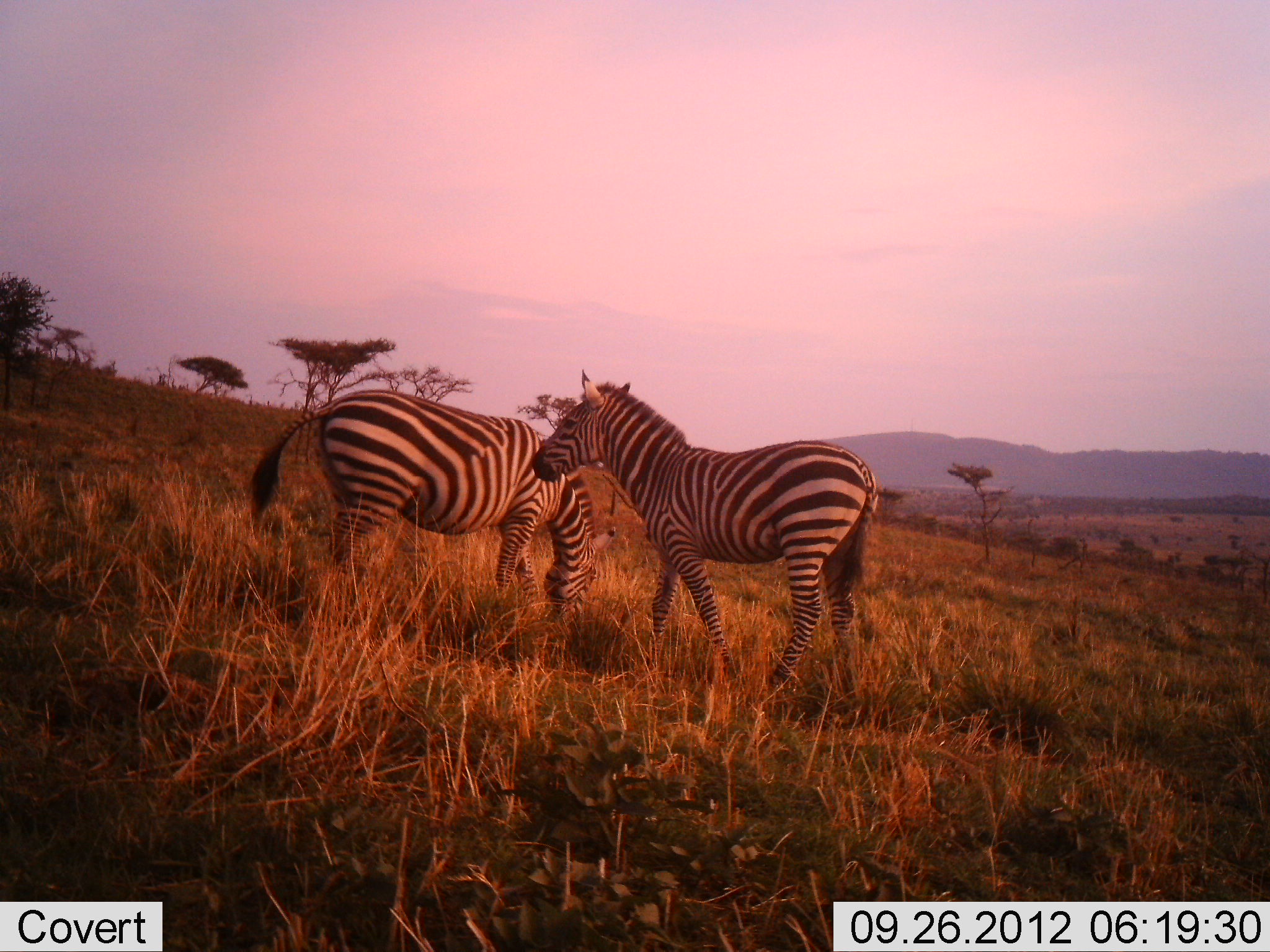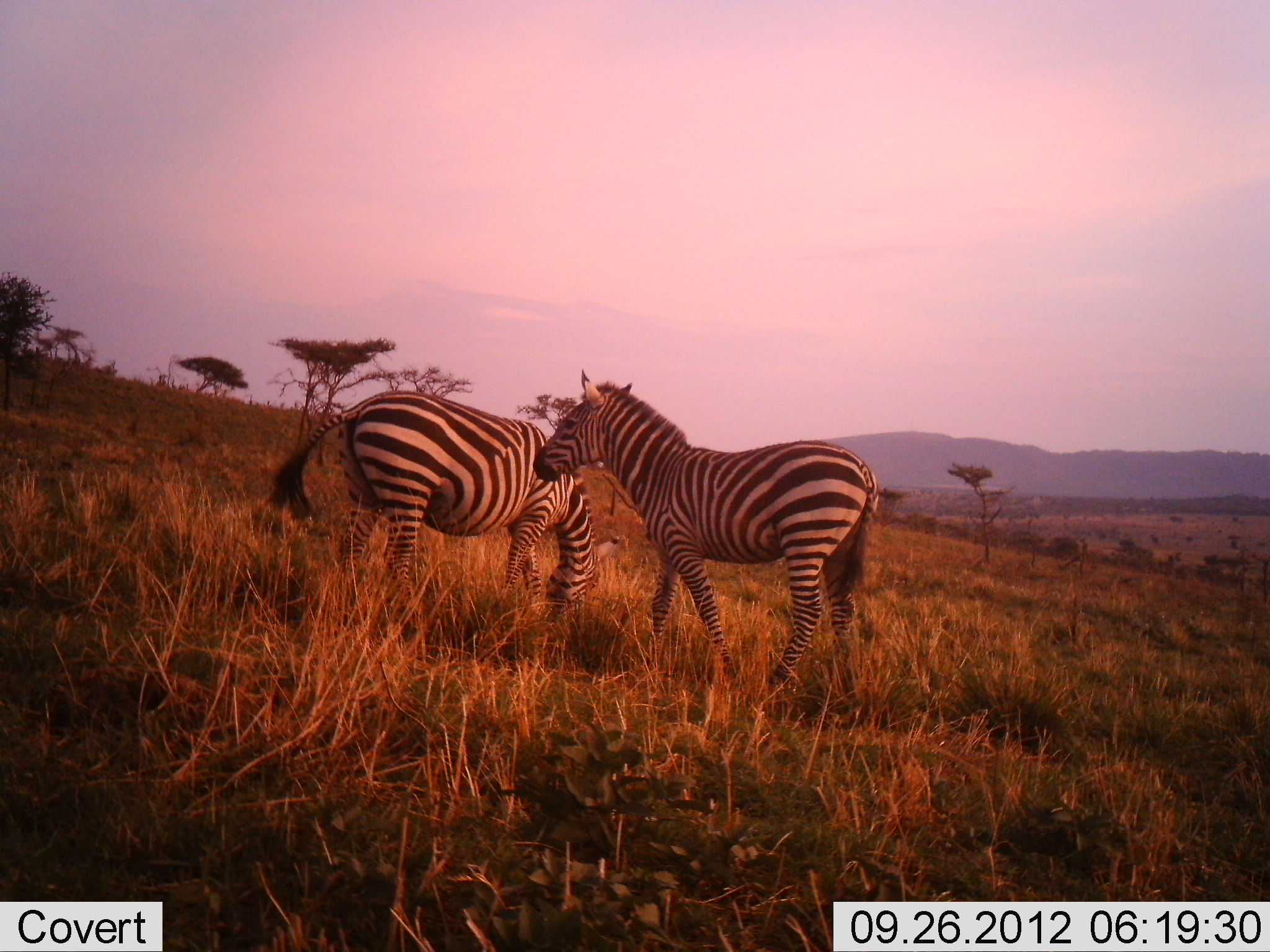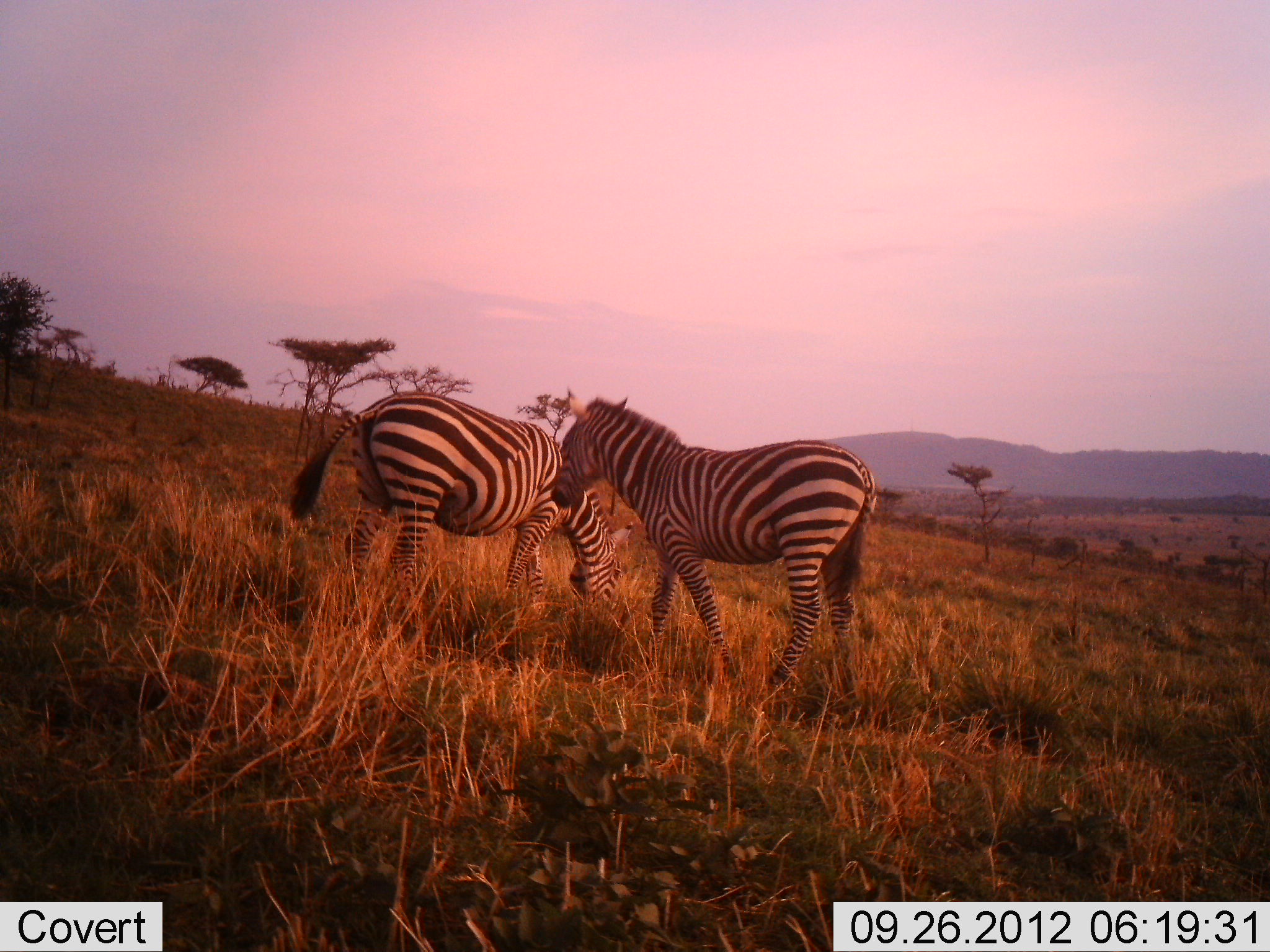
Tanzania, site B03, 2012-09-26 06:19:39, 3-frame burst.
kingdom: Animalia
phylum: Chordata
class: Mammalia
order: Perissodactyla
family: Equidae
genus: Equus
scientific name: Equus quagga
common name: plains zebra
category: zebra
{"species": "zebra (plains zebra) (Equus quagga)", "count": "2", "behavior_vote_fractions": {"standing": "100%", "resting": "0%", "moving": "10%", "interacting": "0%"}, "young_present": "0%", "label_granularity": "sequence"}